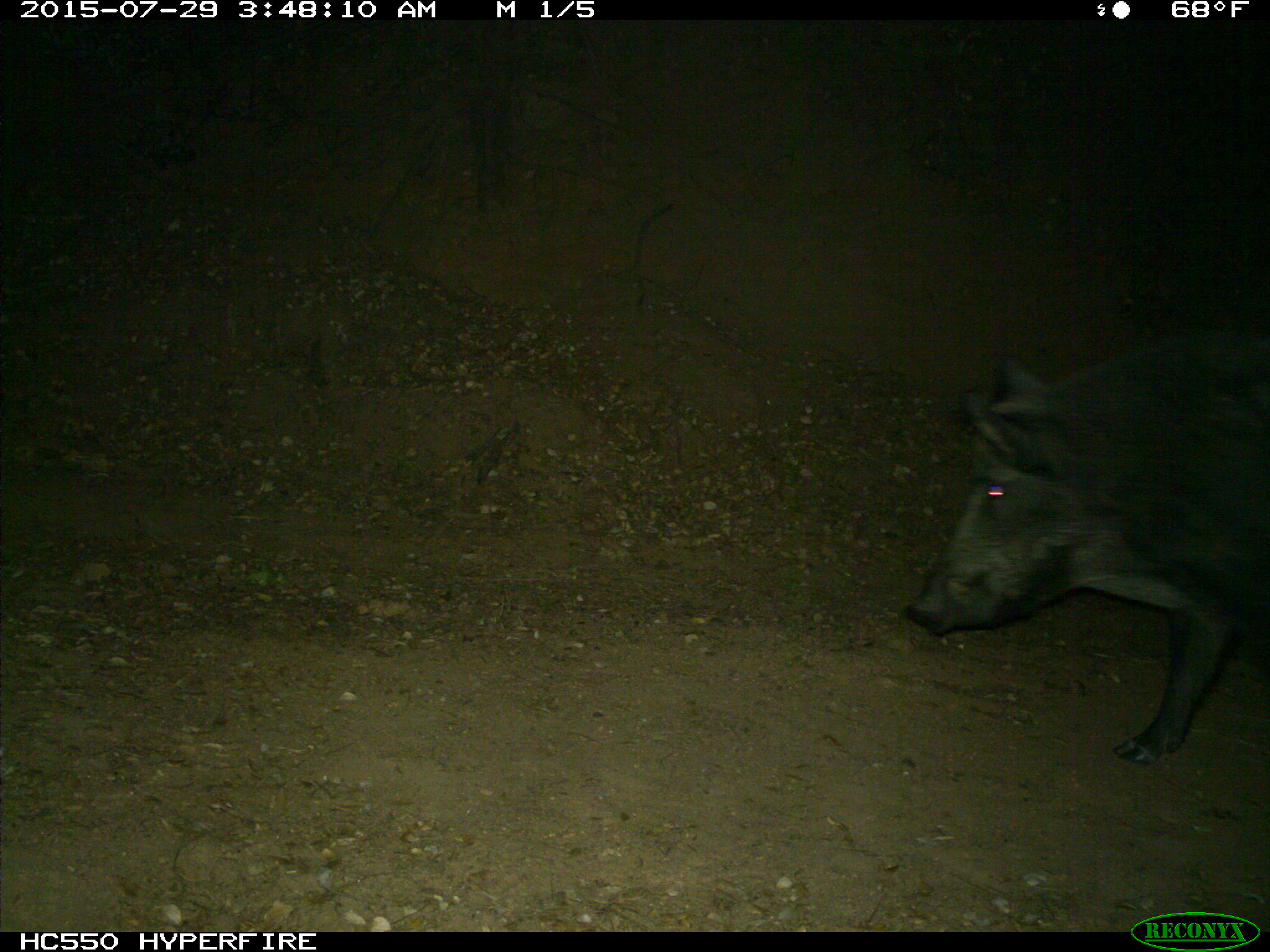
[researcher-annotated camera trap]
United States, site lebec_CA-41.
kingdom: Animalia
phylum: Chordata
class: Mammalia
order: Artiodactyla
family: Suidae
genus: Sus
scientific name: Sus scrofa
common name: wild boar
Sus scrofa (wild boar).